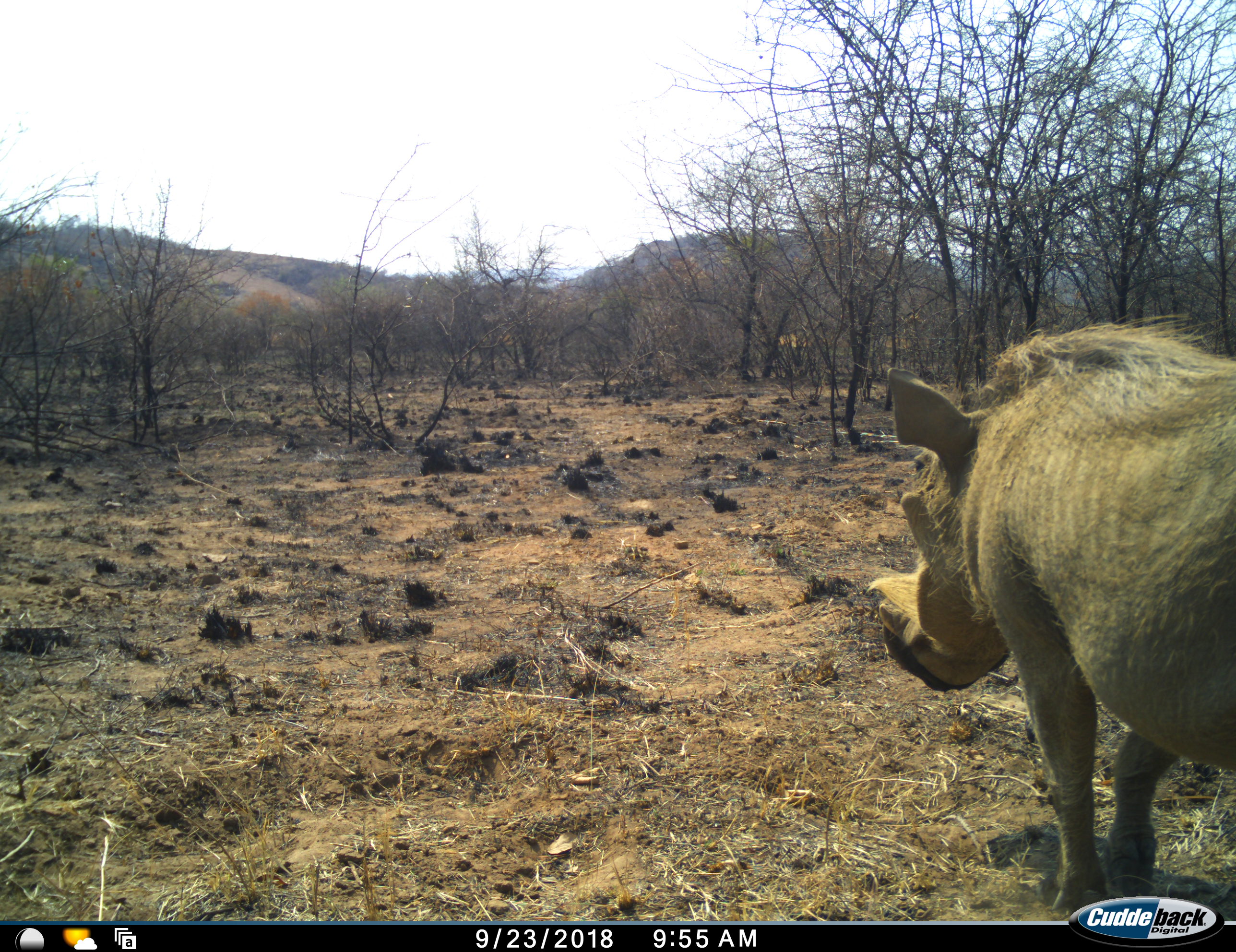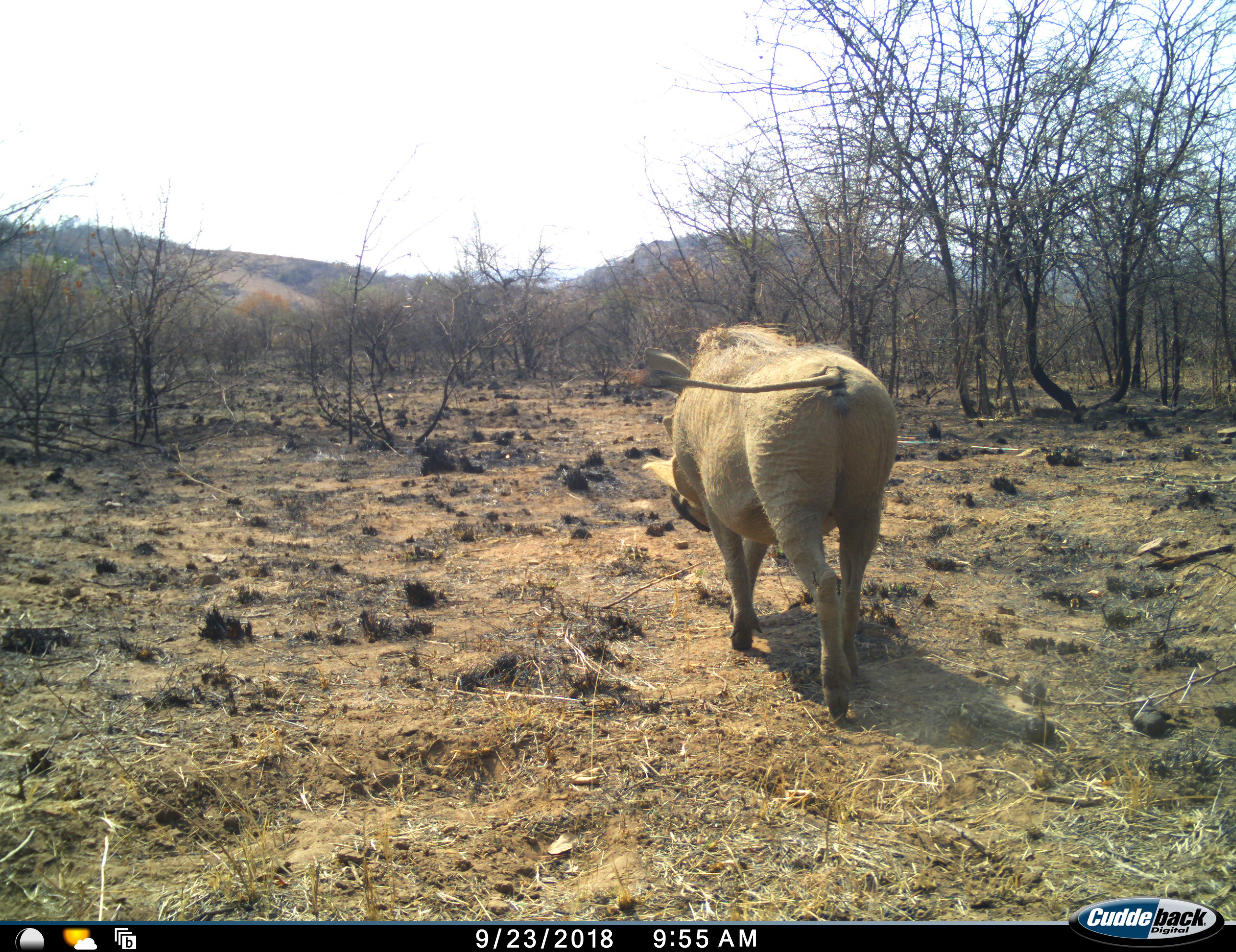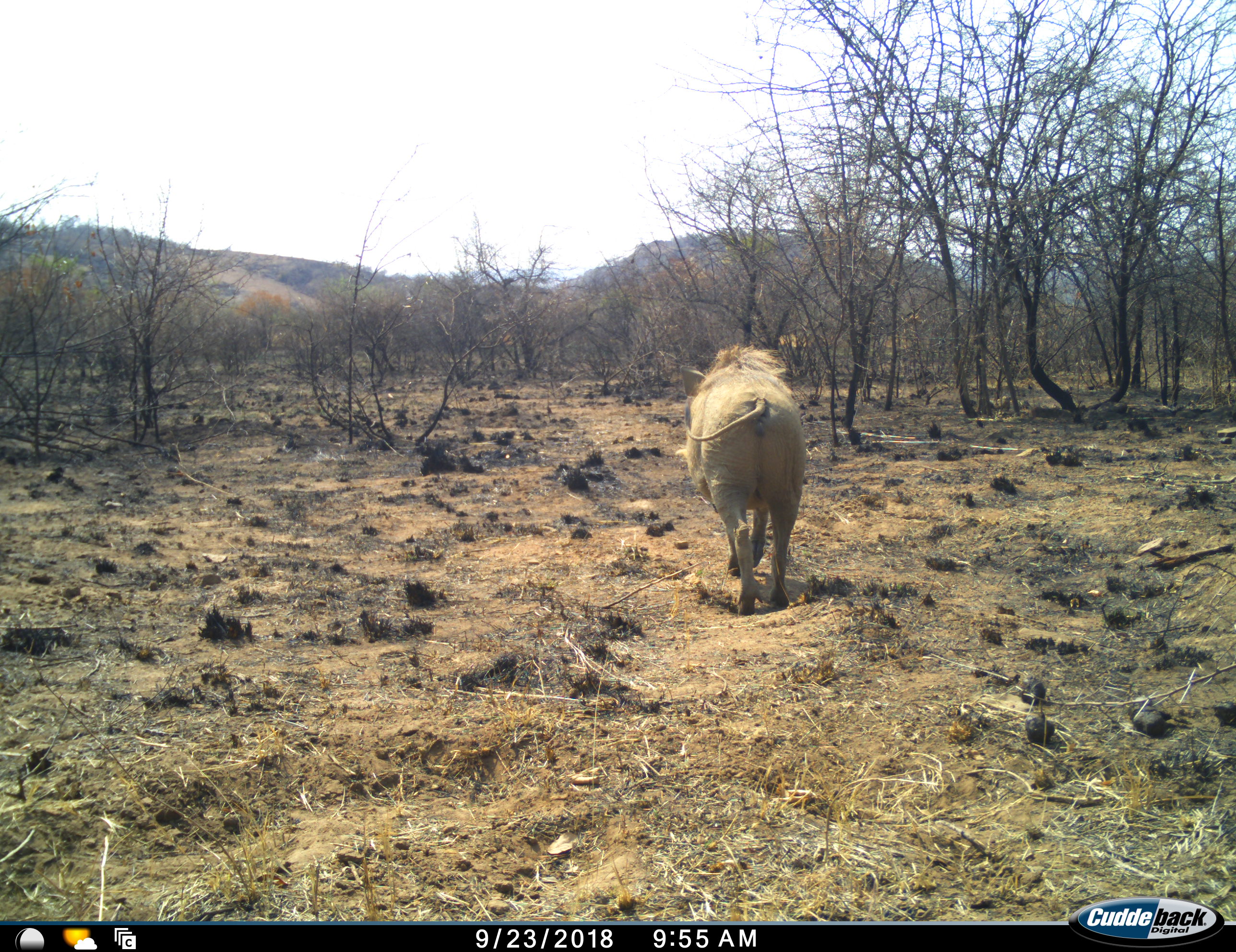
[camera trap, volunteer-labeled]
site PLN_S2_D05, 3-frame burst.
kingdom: Animalia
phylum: Chordata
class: Mammalia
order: Artiodactyla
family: Suidae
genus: Phacochoerus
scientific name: Phacochoerus africanus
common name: warthog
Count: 1.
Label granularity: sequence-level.